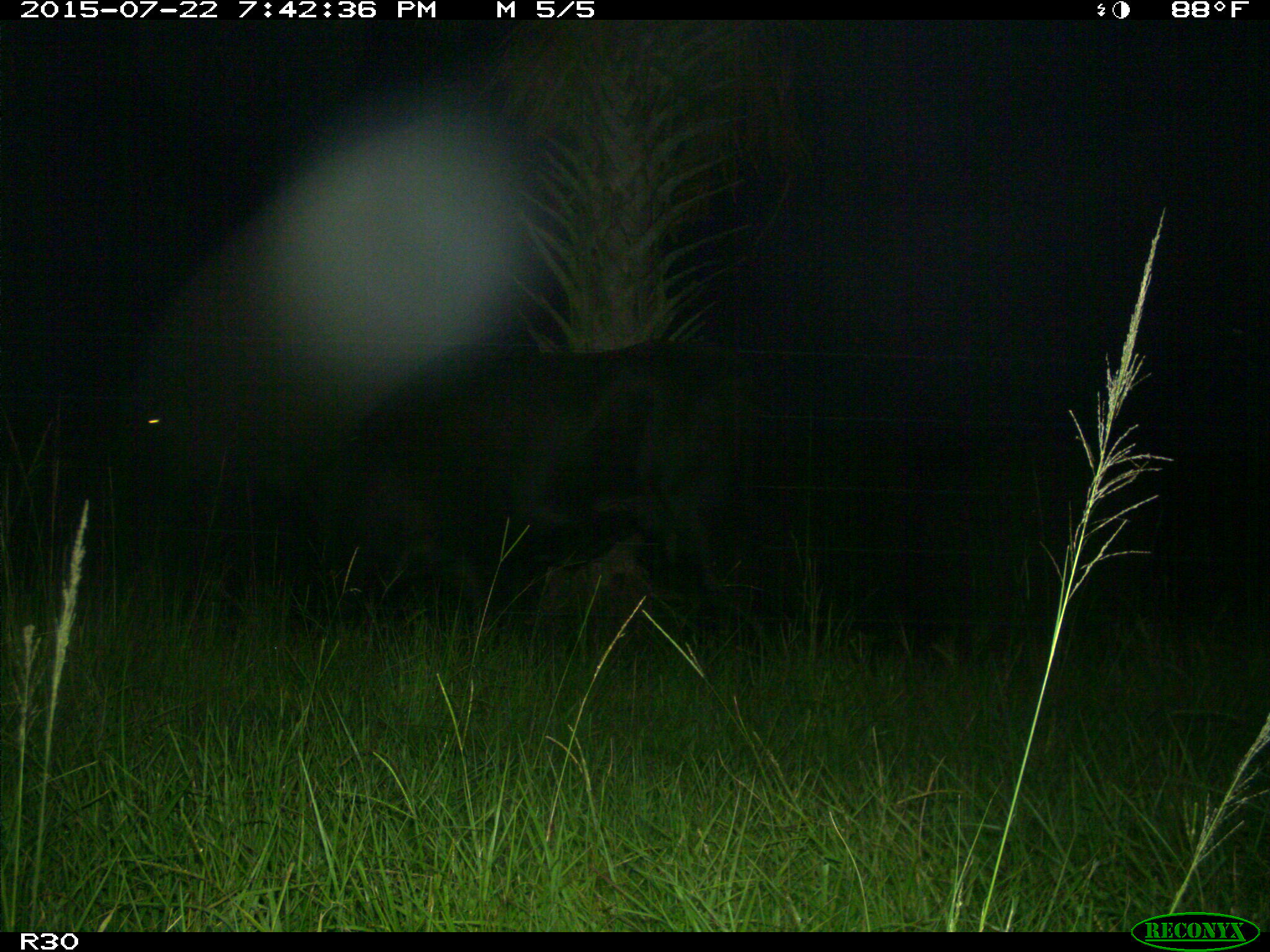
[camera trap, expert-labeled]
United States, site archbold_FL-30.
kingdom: Animalia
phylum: Chordata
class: Mammalia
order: Artiodactyla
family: Bovidae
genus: Bos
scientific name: Bos taurus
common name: domestic cow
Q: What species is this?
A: Bos taurus (domestic cow).